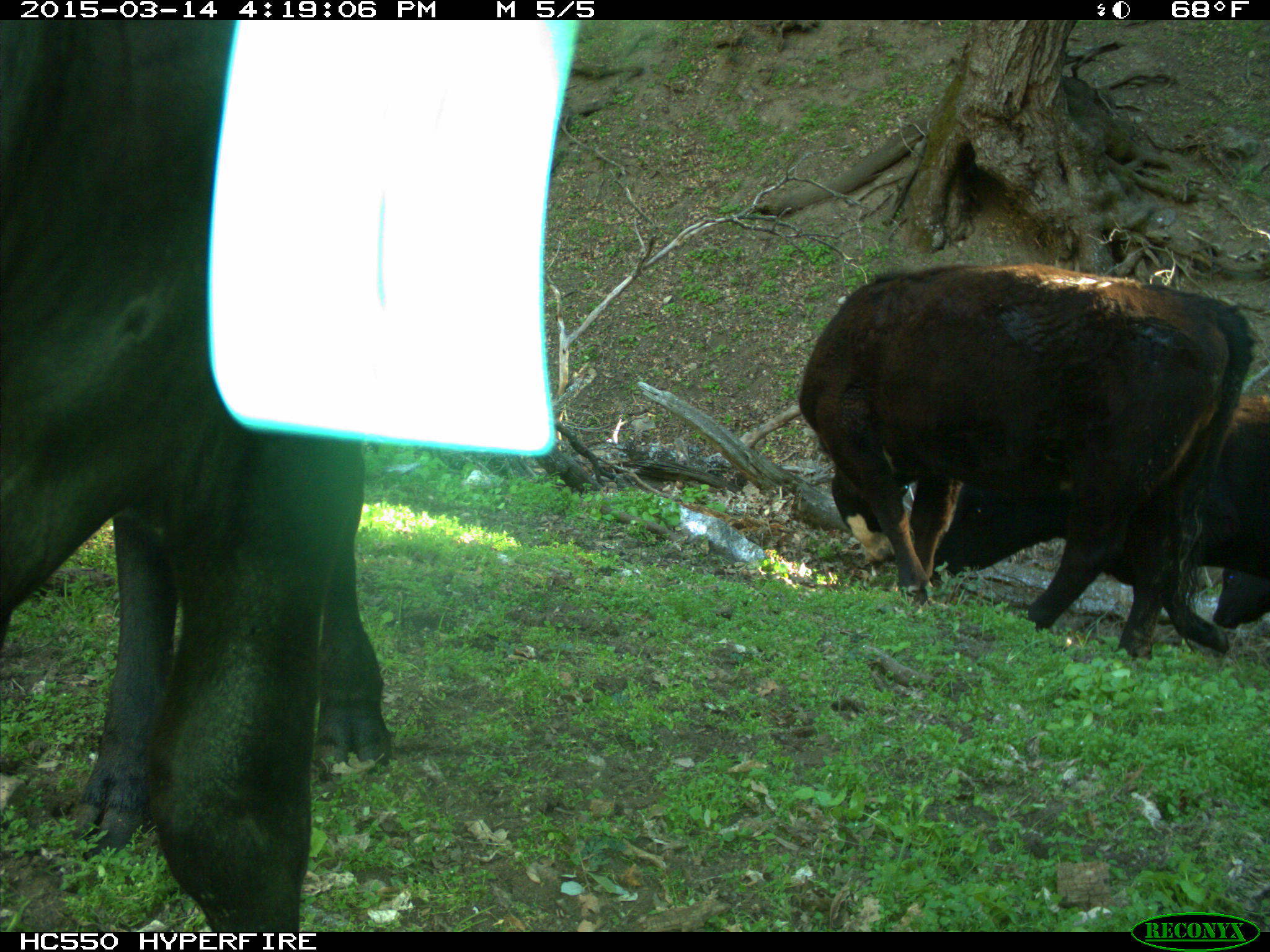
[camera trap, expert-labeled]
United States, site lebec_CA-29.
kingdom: Animalia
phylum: Chordata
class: Mammalia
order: Artiodactyla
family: Bovidae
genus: Bos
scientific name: Bos taurus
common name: domestic cow